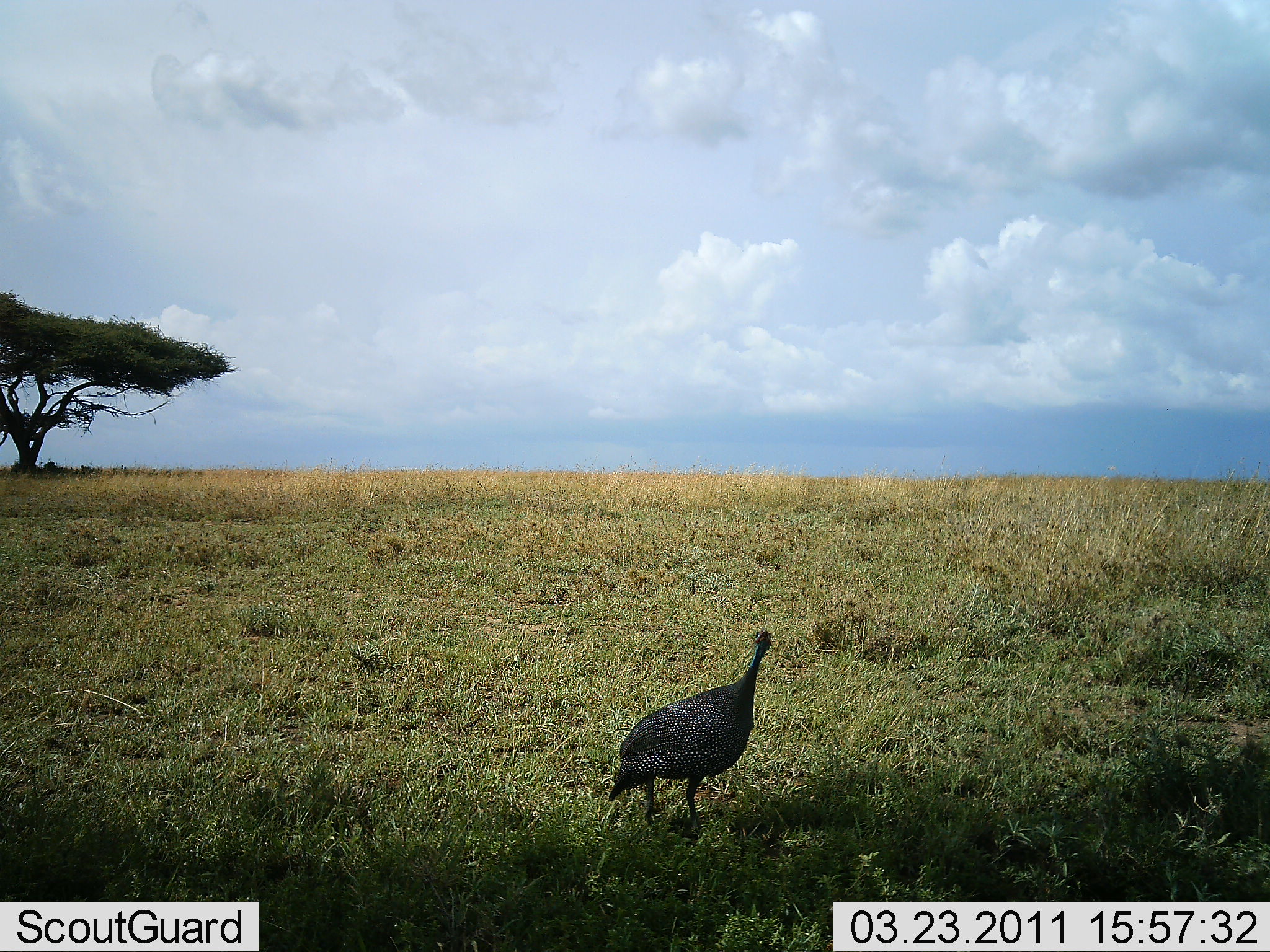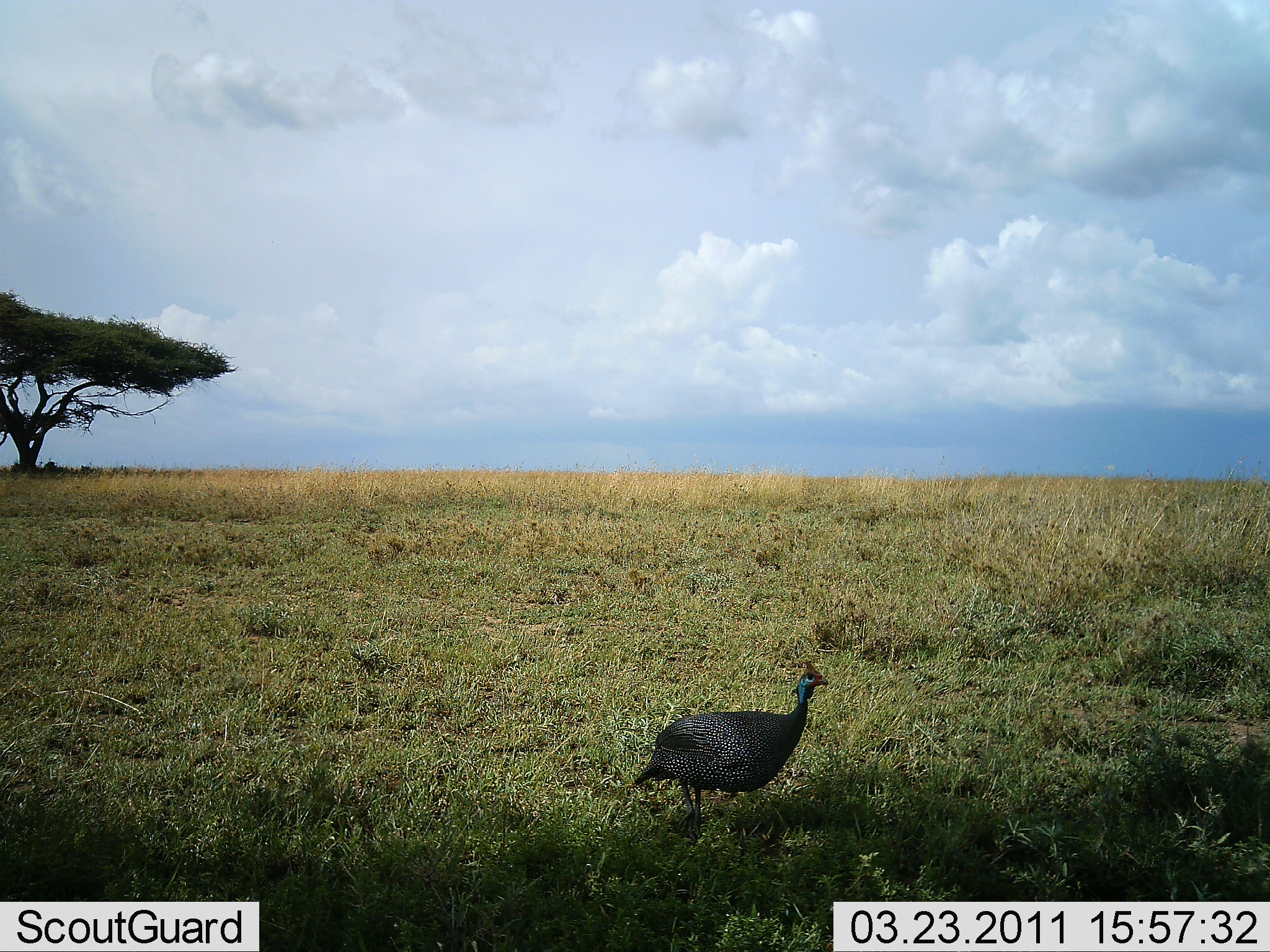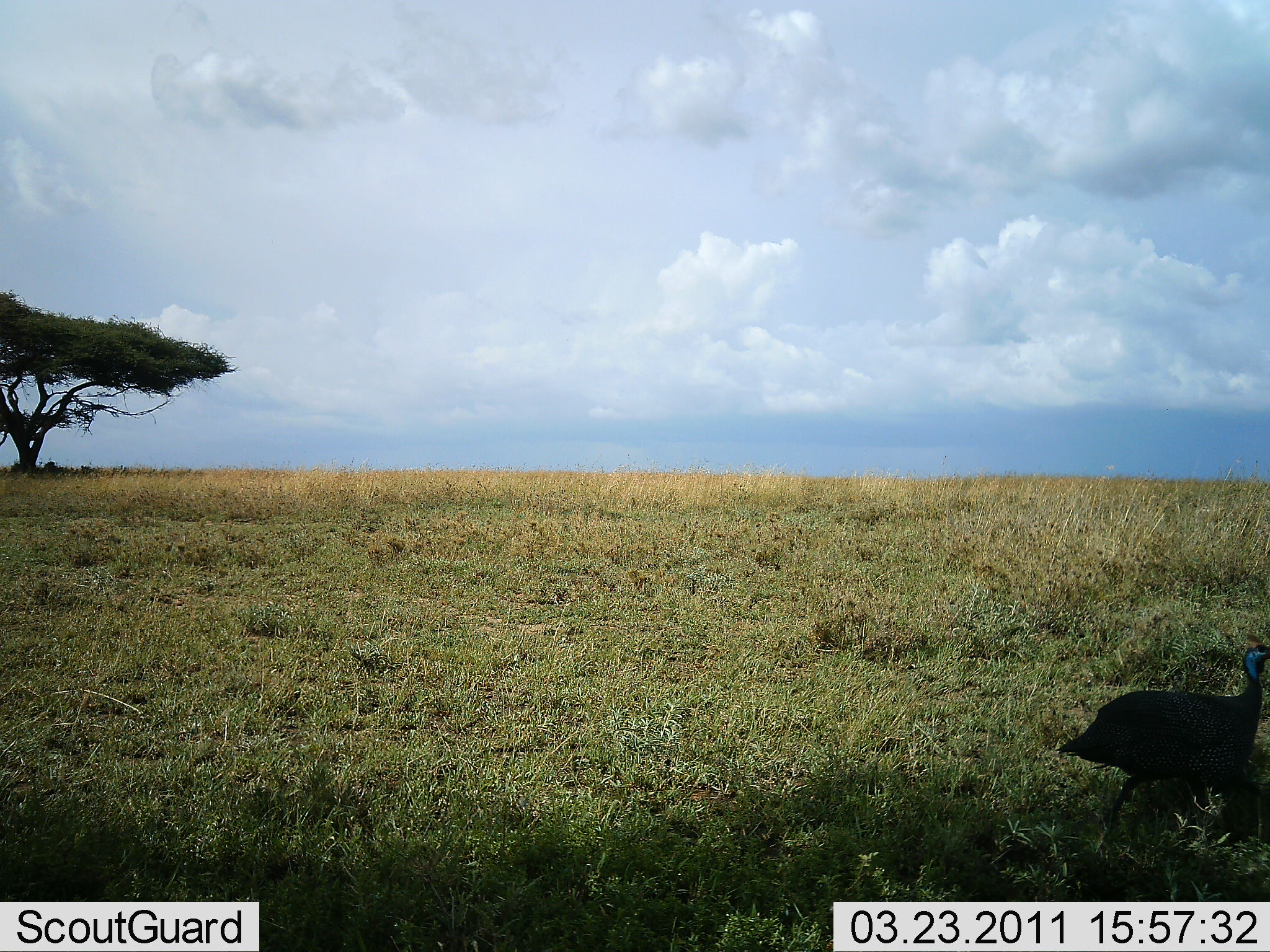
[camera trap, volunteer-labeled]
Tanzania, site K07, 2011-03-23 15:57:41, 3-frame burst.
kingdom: Animalia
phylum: Chordata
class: Aves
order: Galliformes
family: Numididae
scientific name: Numididae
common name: guinea fowl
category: guineafowl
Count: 1.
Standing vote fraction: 0%.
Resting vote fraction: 0%.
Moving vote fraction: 100%.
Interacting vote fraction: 0%.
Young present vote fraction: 0%.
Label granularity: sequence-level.